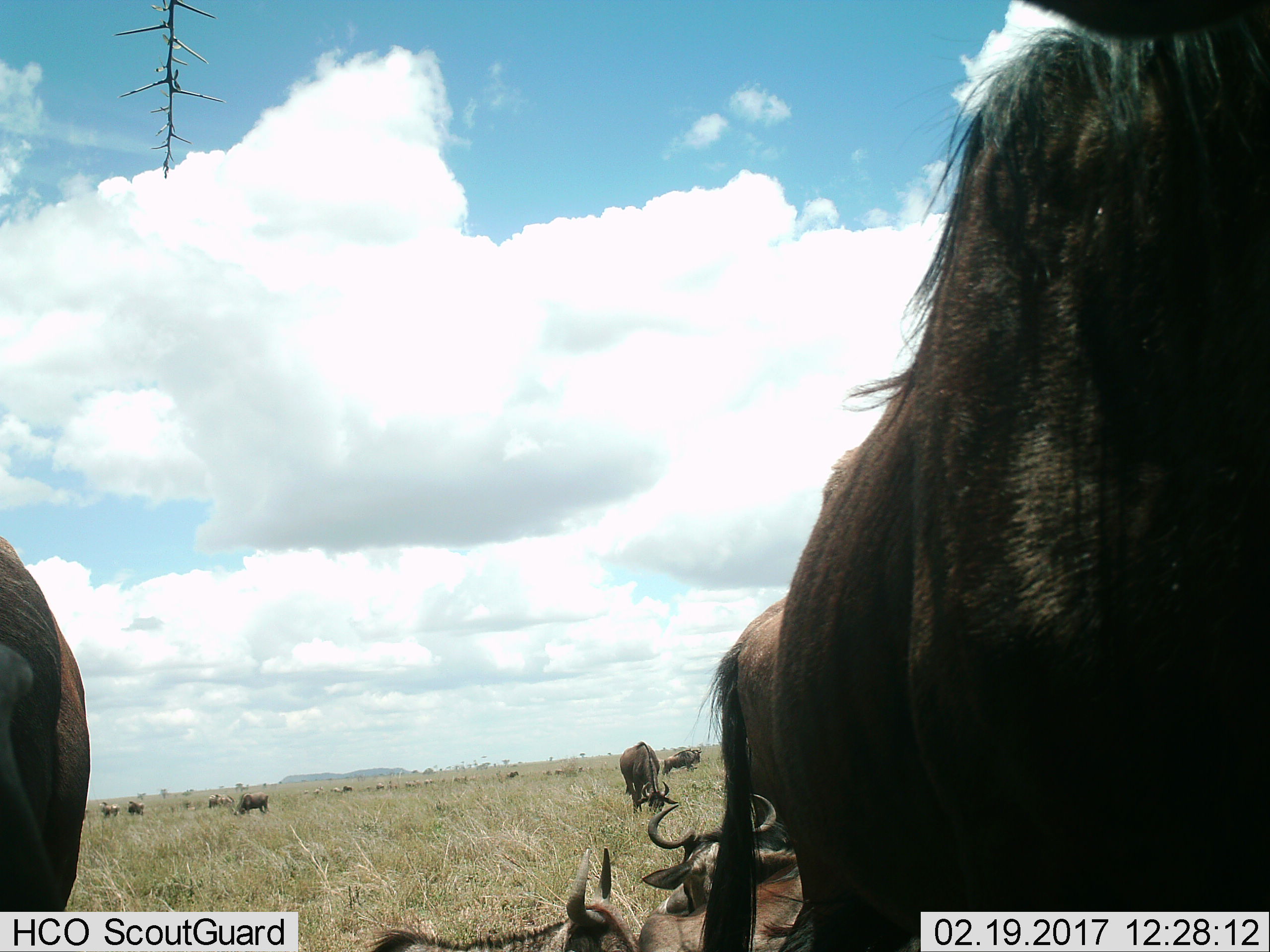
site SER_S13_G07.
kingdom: Animalia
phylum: Chordata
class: Mammalia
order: Artiodactyla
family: Bovidae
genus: Connochaetes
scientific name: Connochaetes taurinus taurinus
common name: blue wildebeest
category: wildebeestblue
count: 11-50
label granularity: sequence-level